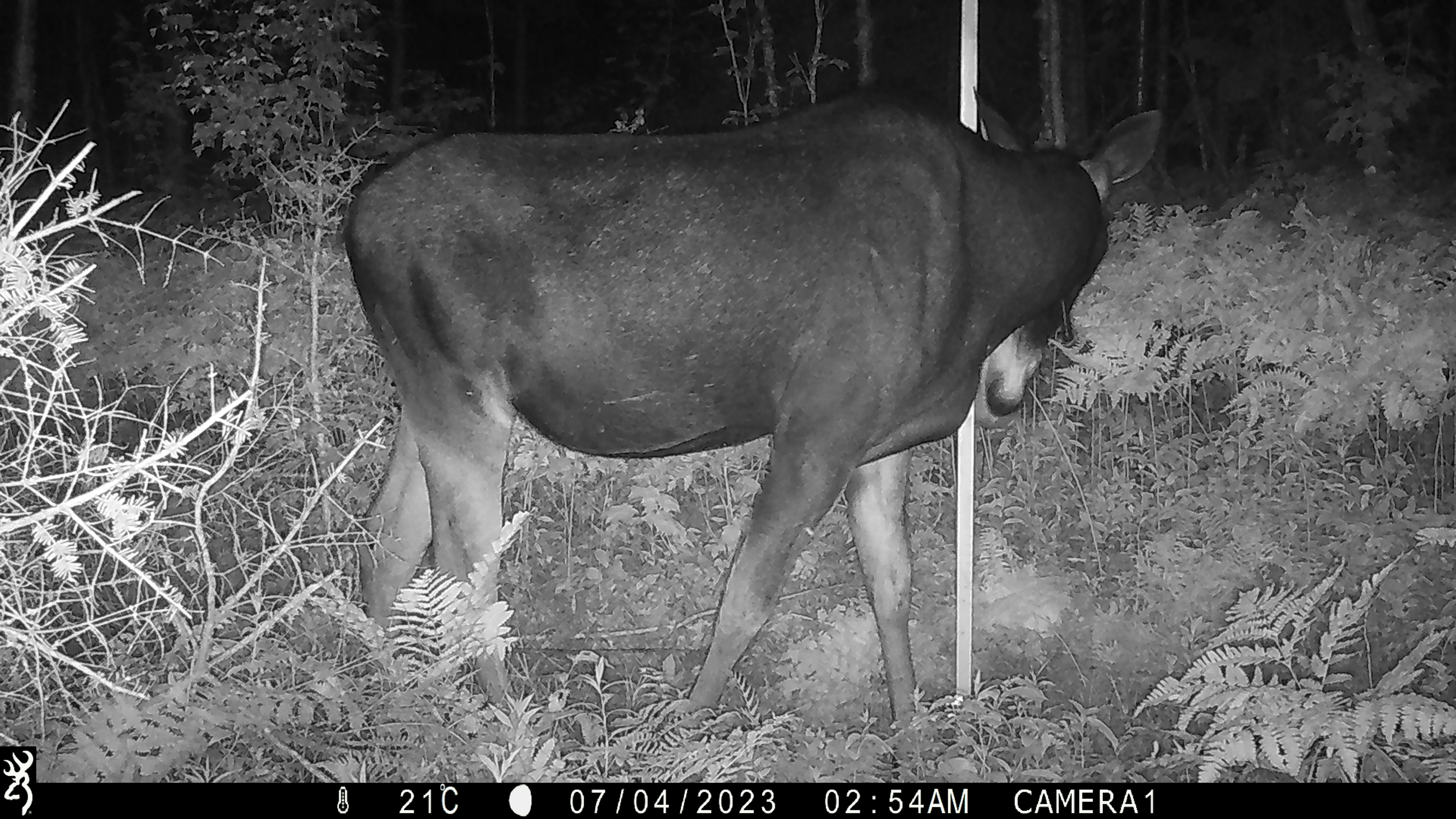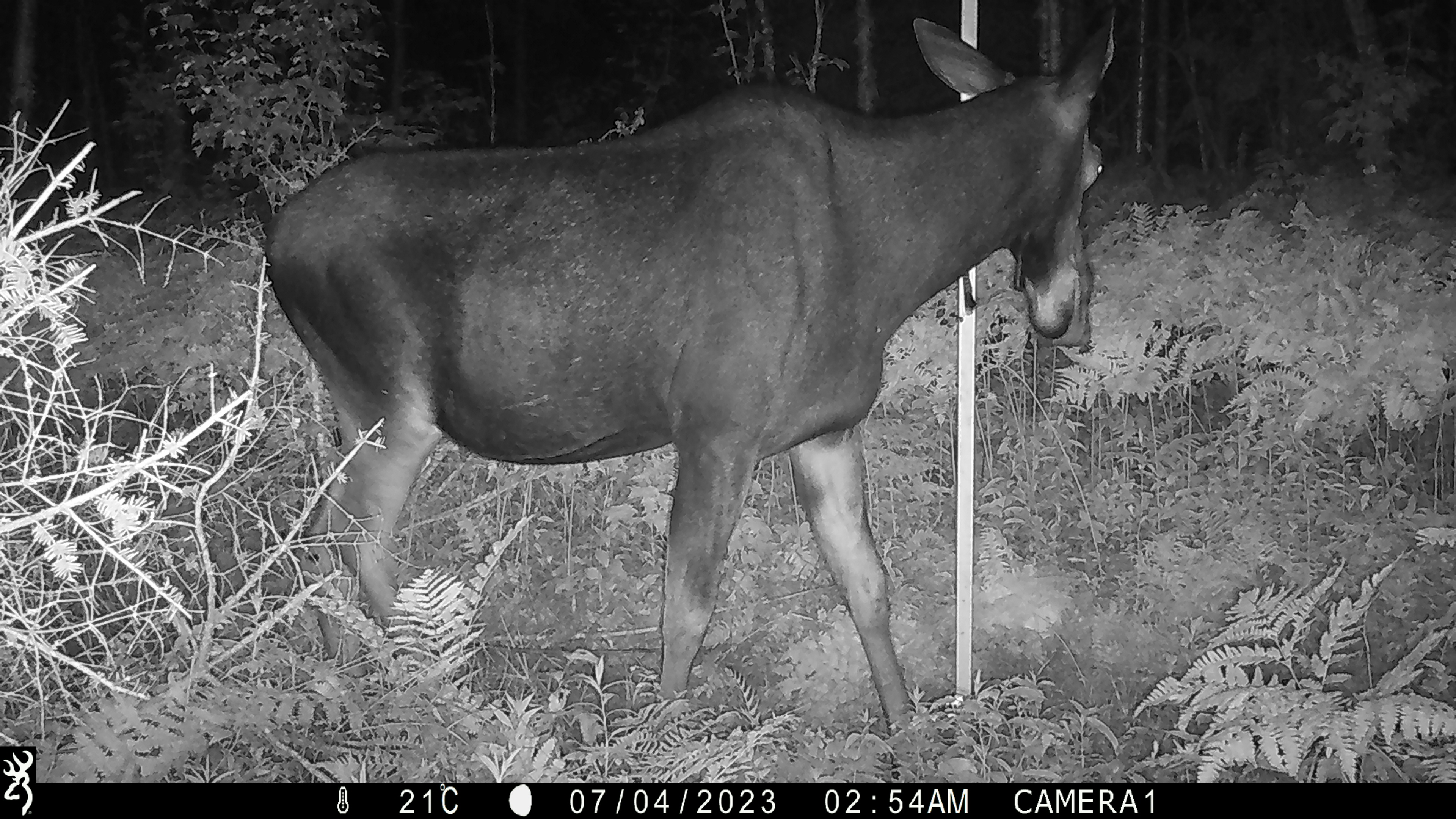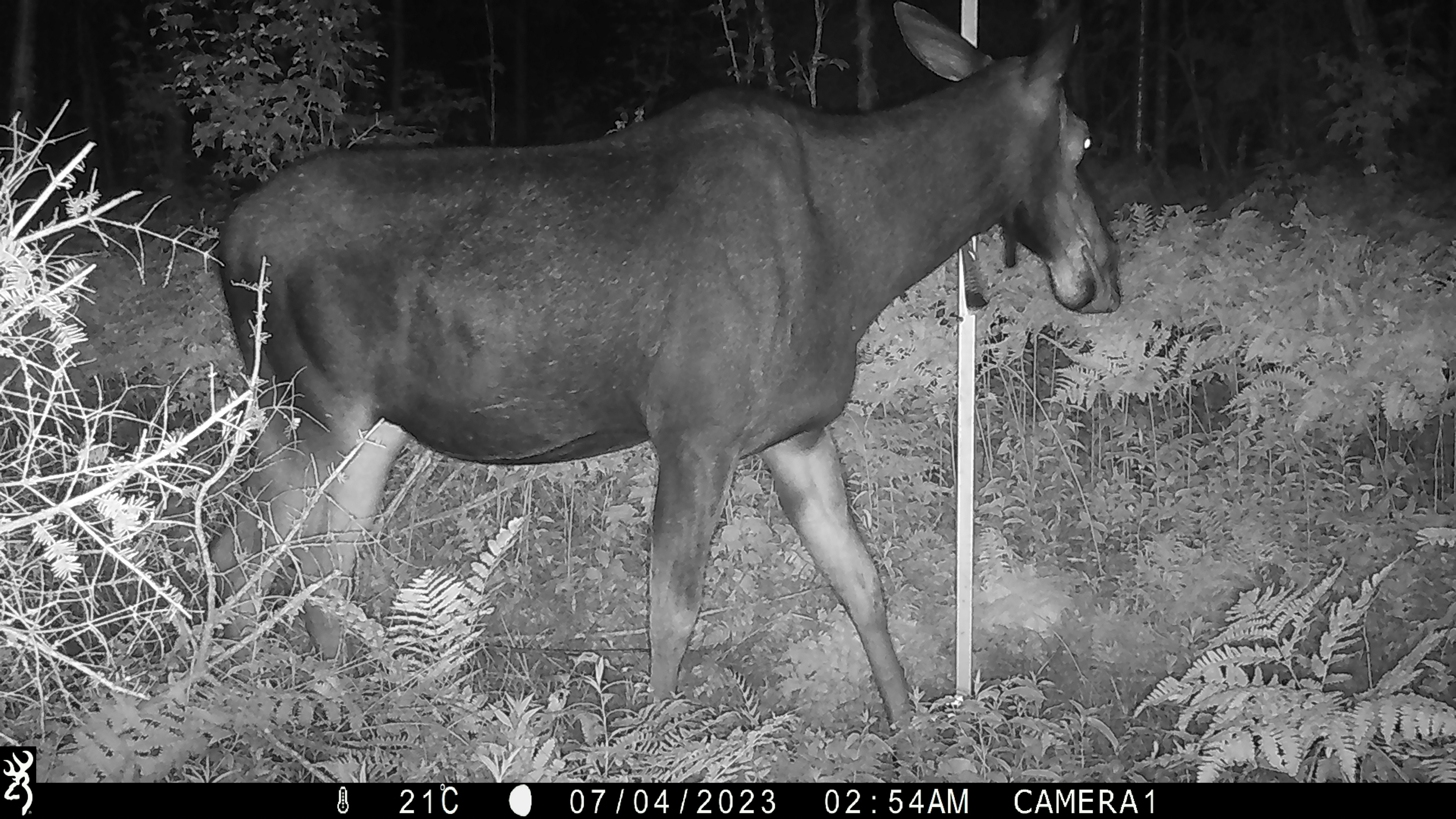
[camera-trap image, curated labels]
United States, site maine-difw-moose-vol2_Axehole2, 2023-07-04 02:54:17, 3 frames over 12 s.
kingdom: Animalia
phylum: Chordata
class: Mammalia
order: Artiodactyla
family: Cervidae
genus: Alces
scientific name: Alces alces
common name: moose